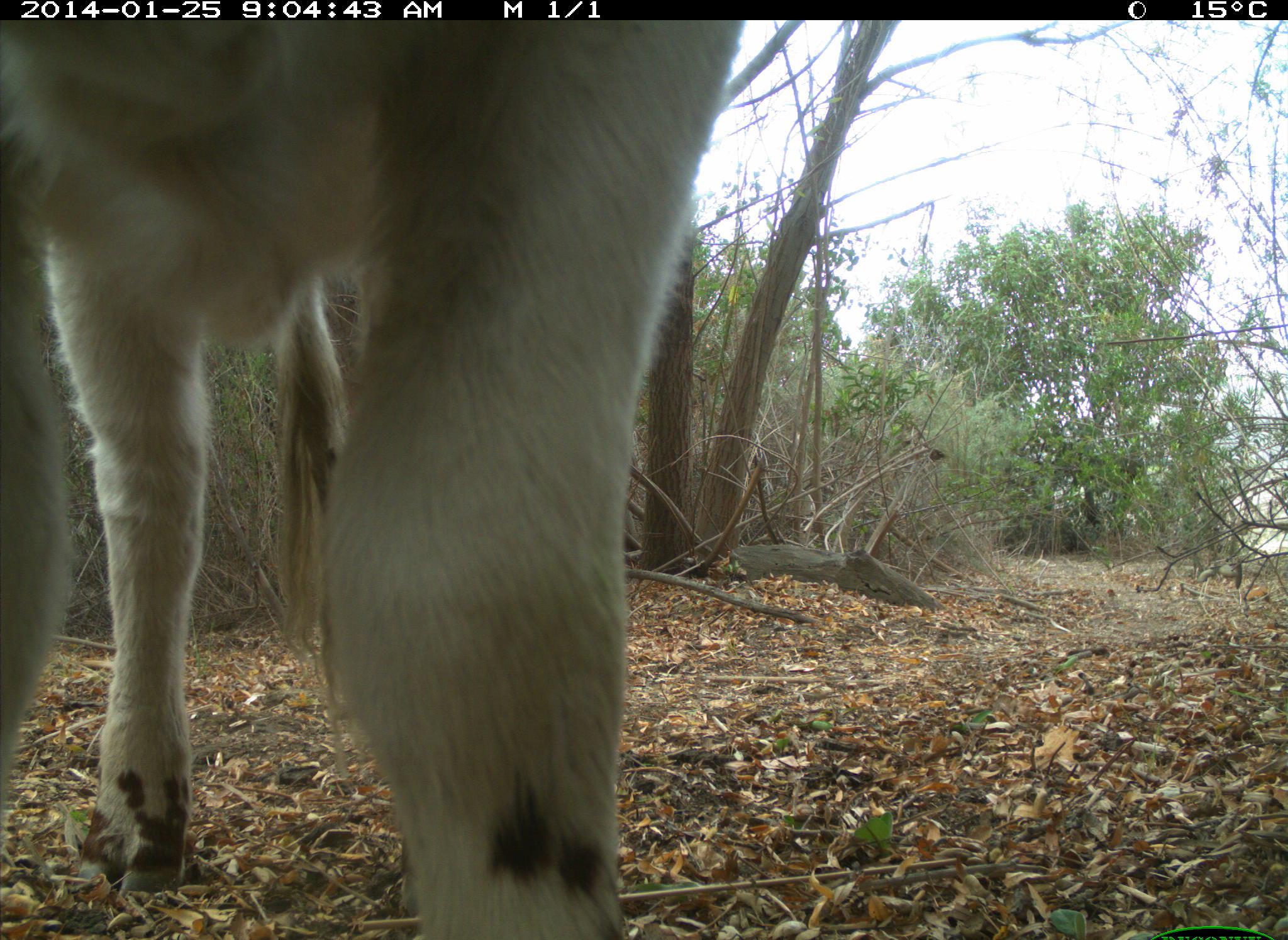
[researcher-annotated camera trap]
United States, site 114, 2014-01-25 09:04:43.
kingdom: Animalia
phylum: Chordata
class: Mammalia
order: Artiodactyla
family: Bovidae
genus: Bos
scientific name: Bos taurus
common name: cow